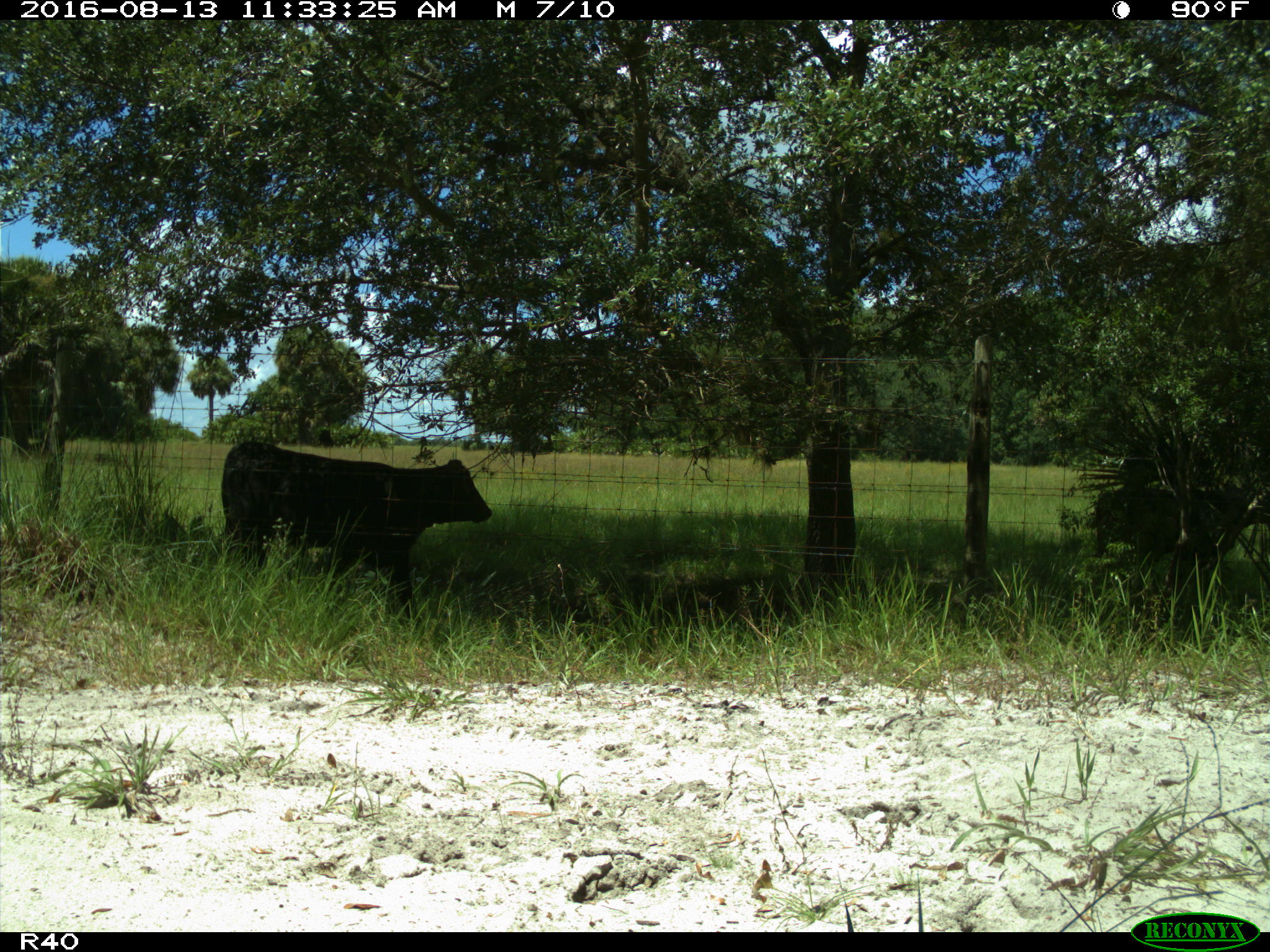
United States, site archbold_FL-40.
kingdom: Animalia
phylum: Chordata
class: Mammalia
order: Artiodactyla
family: Bovidae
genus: Bos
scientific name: Bos taurus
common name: domestic cow